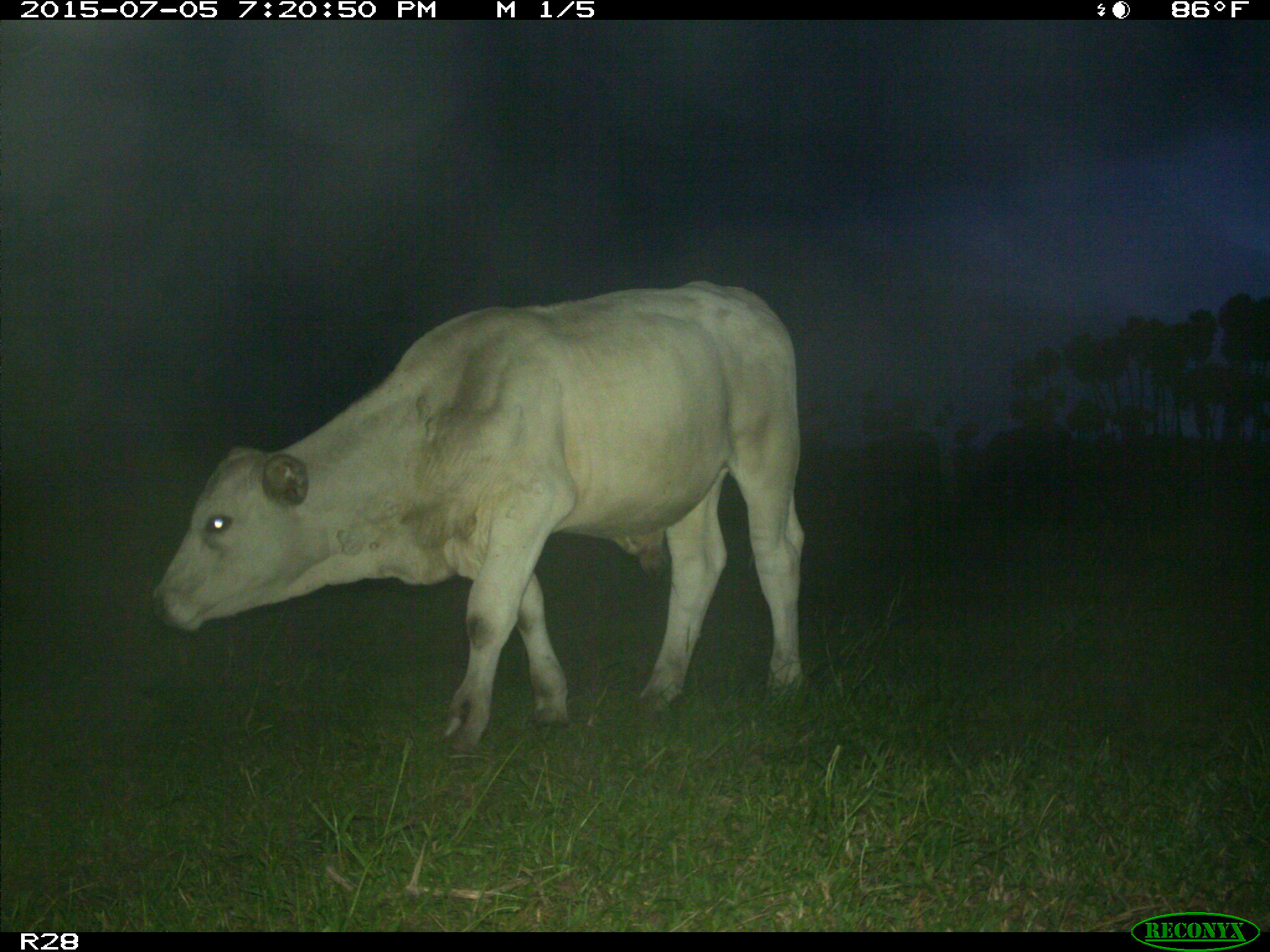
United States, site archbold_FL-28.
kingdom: Animalia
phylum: Chordata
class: Mammalia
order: Artiodactyla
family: Bovidae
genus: Bos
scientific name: Bos taurus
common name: domestic cow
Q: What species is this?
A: Bos taurus (domestic cow).